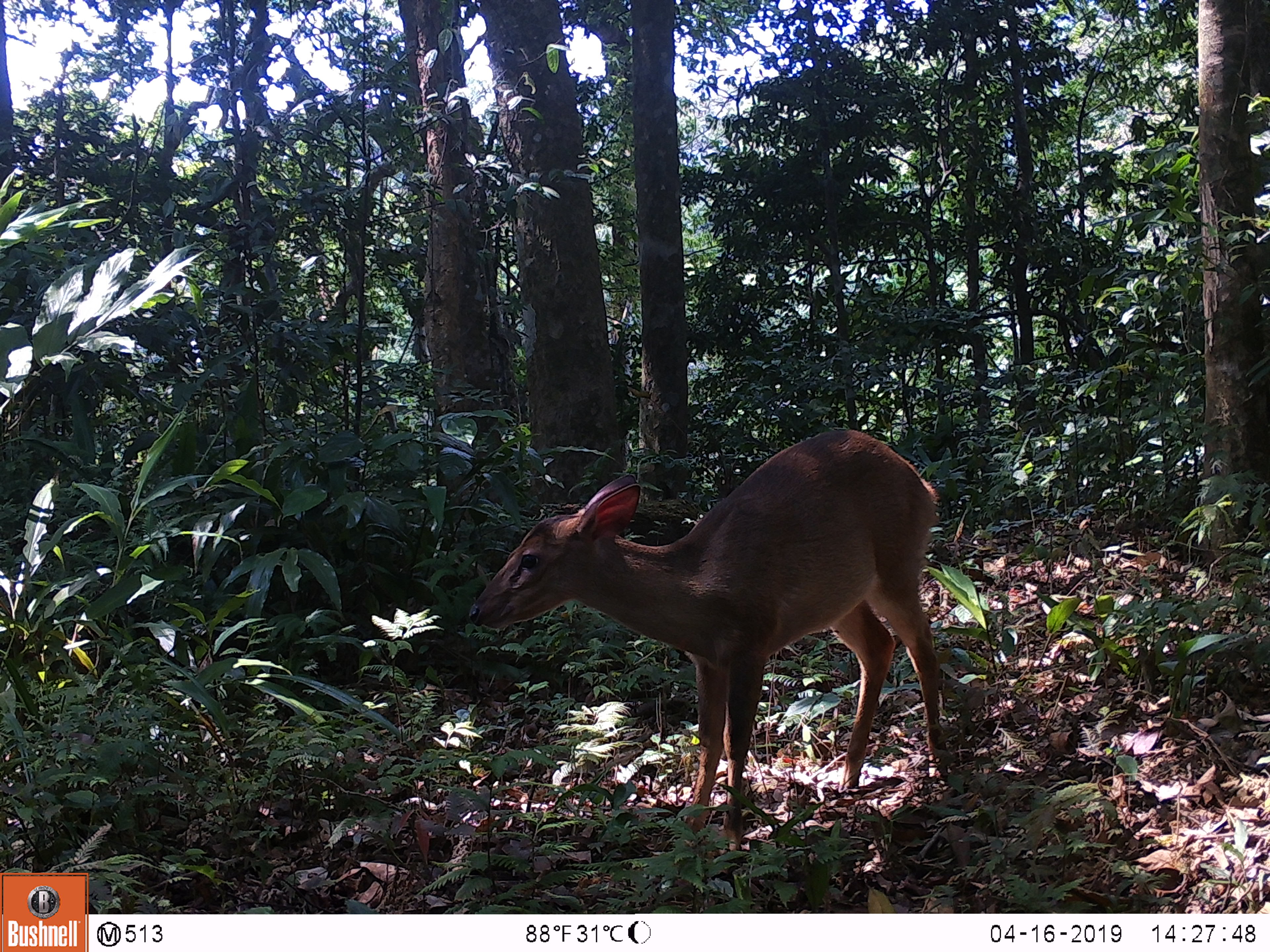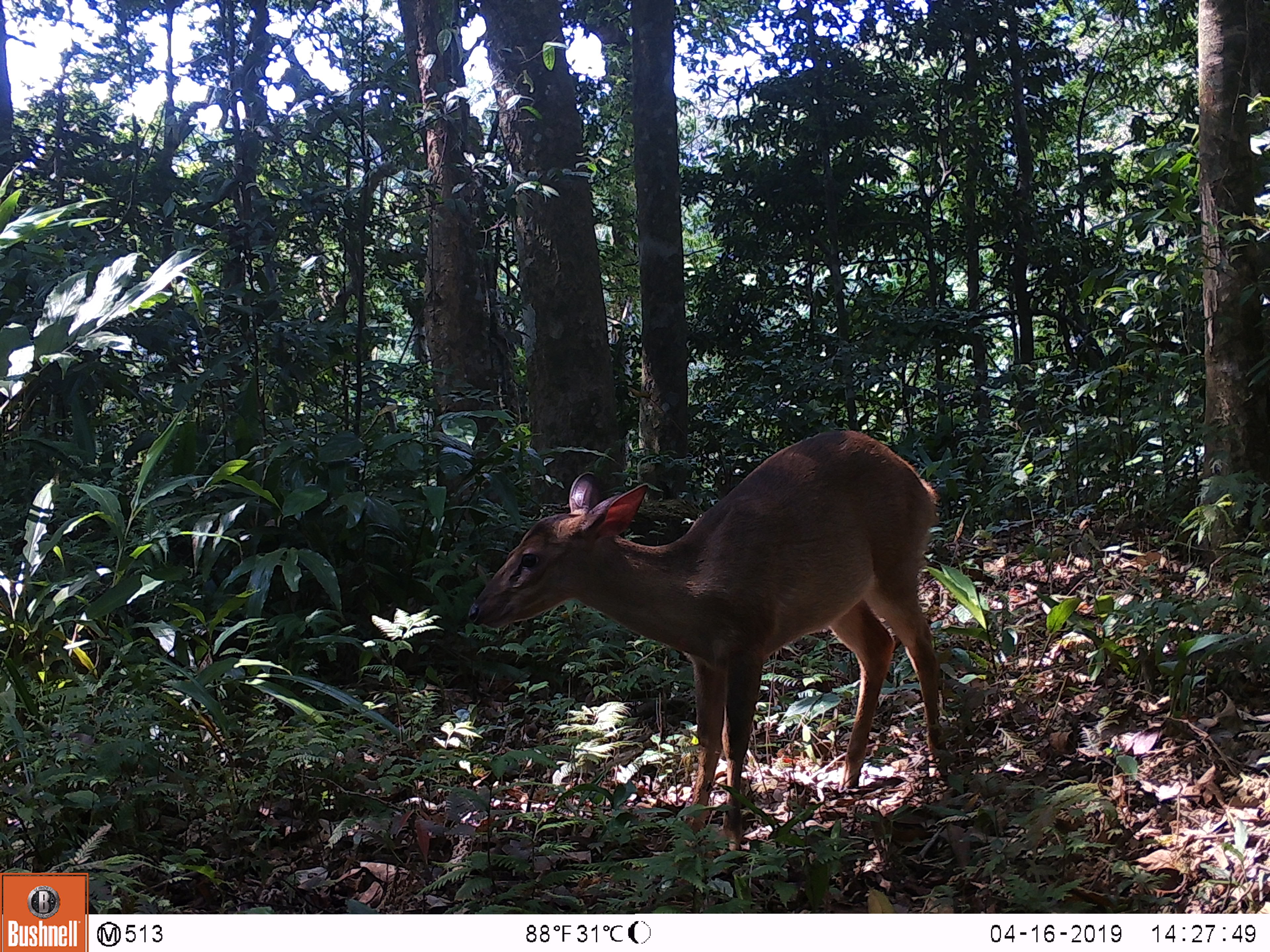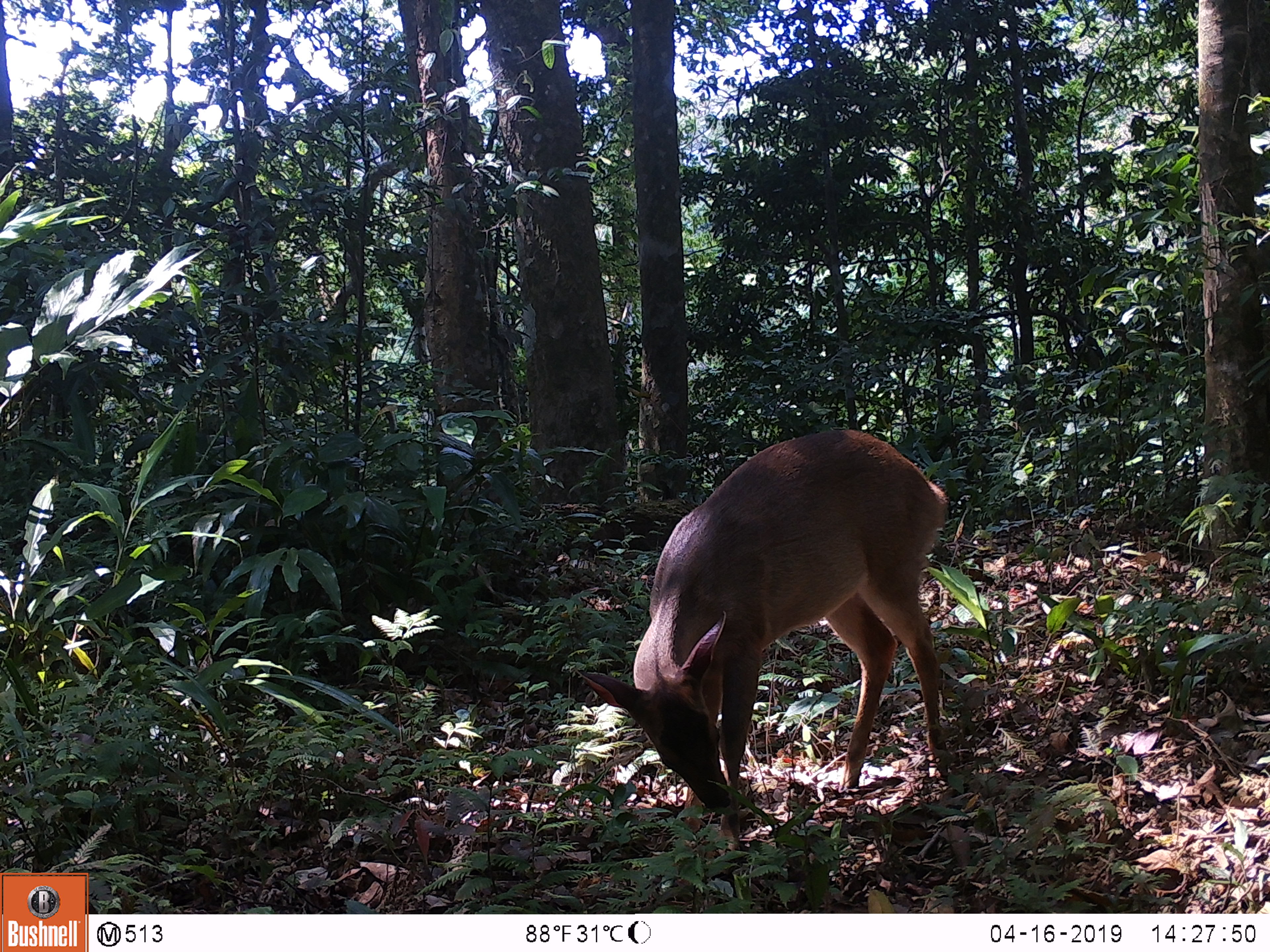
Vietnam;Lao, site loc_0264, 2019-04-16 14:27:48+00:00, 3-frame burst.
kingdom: Animalia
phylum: Chordata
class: Mammalia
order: Artiodactyla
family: Cervidae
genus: Muntiacus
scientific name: Muntiacus vuquangensis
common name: large-antlered muntjac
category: large antlered muntjac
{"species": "large antlered muntjac (large-antlered muntjac) (Muntiacus vuquangensis)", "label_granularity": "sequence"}